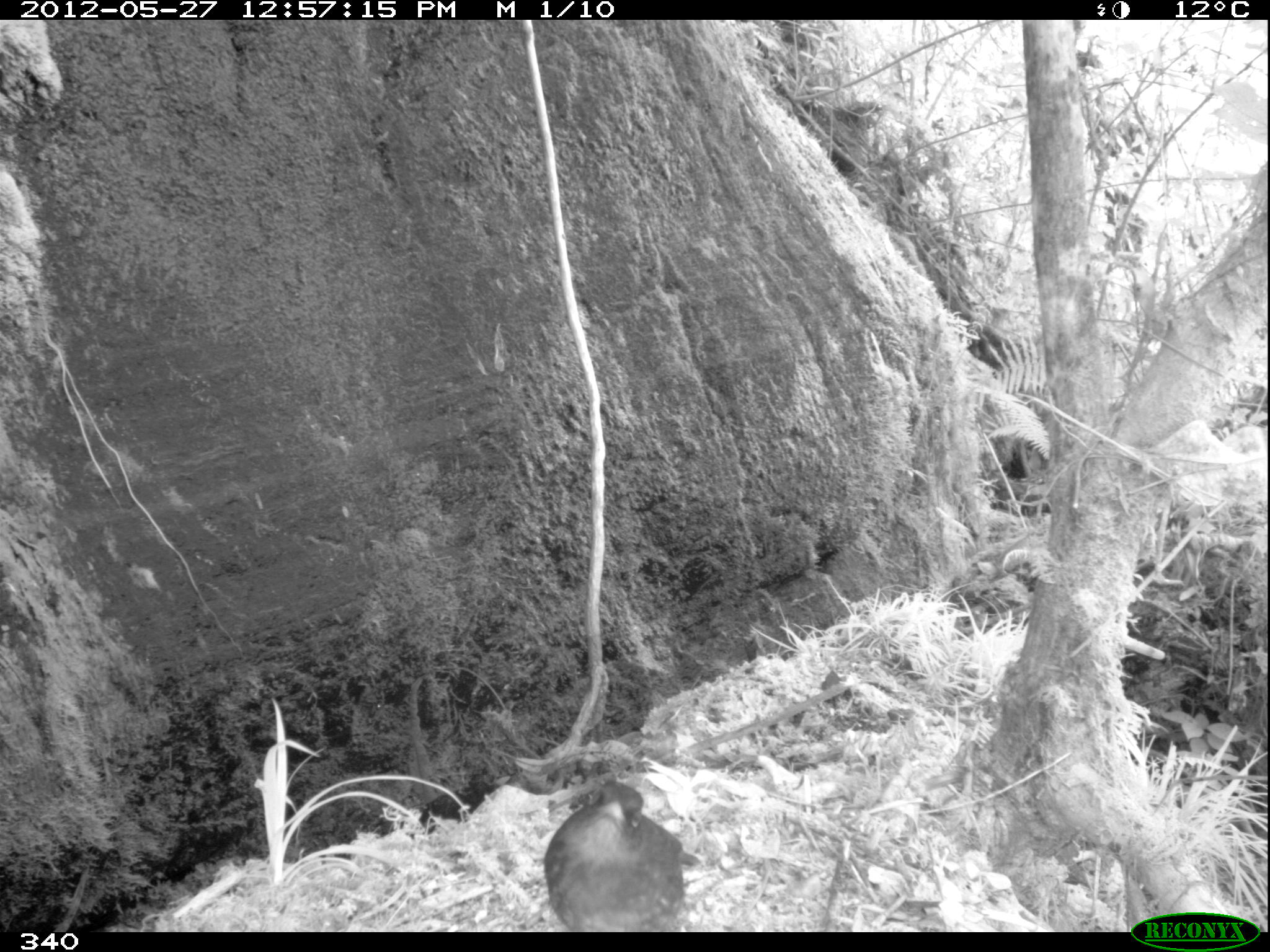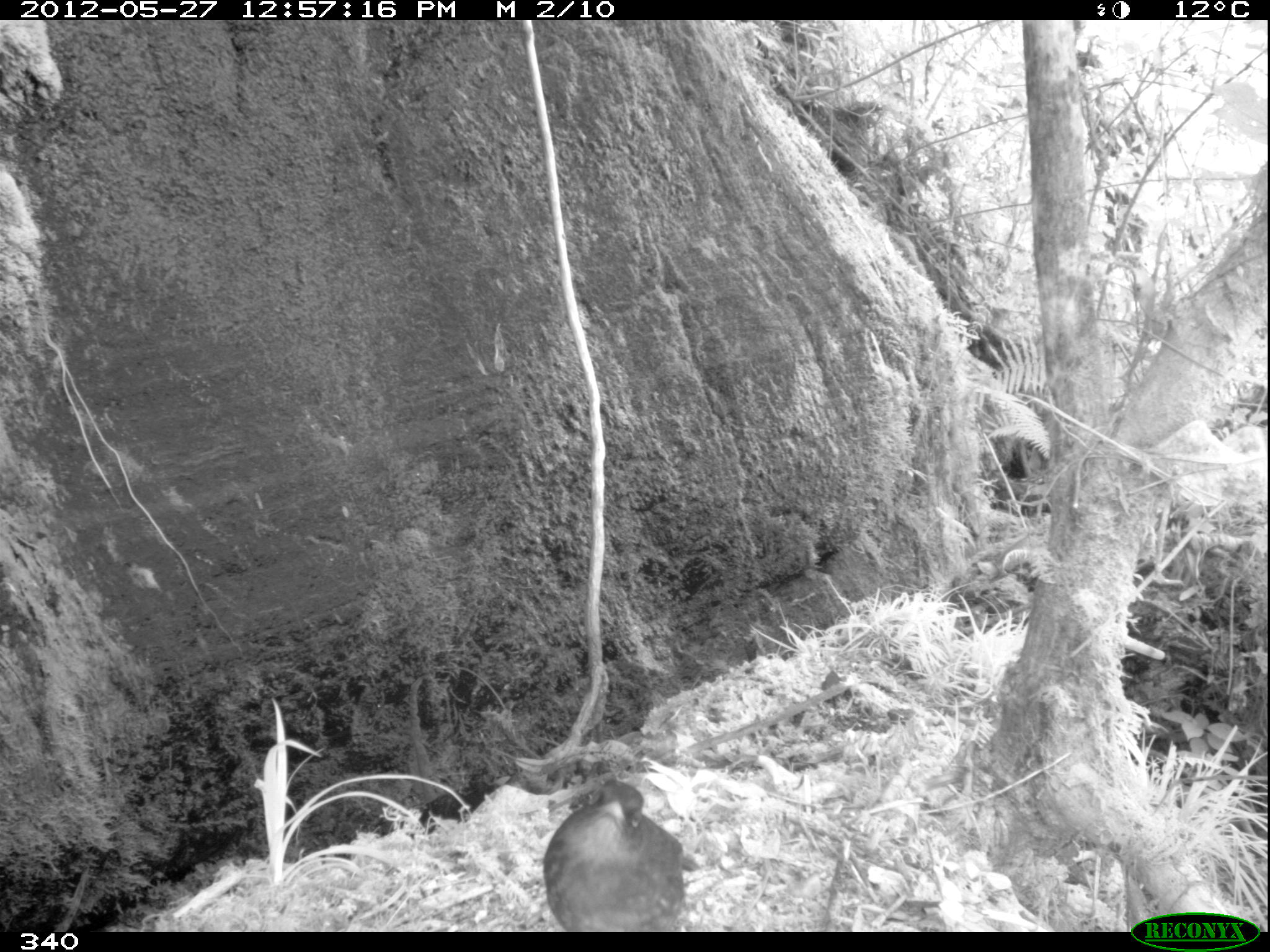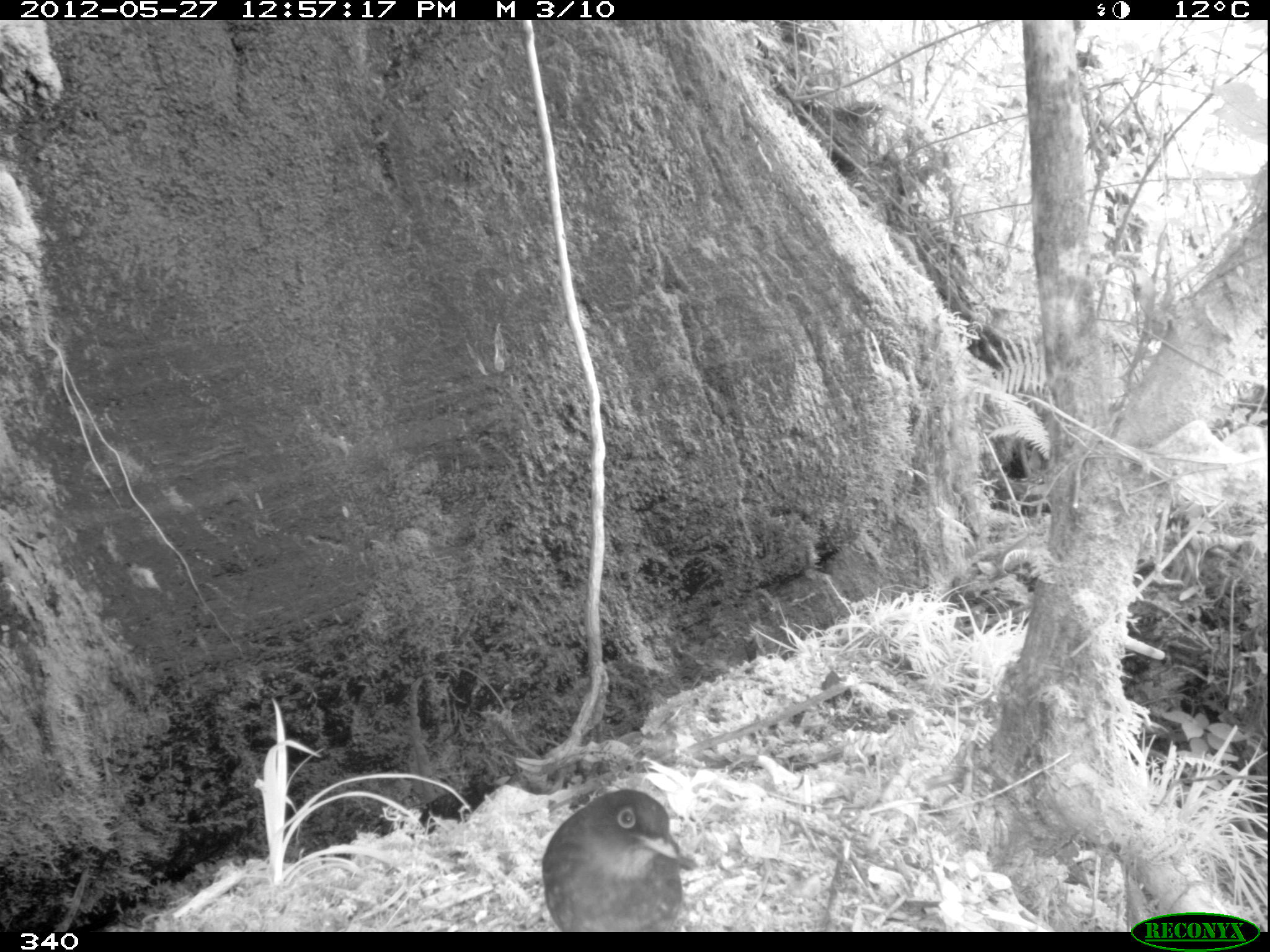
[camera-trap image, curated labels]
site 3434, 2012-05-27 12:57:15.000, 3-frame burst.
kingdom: Animalia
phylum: Chordata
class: Aves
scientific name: Aves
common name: bird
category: unknown bird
Unknown bird (bird) (Aves).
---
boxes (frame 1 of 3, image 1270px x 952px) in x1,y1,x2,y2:
unknown bird: 542,779,683,929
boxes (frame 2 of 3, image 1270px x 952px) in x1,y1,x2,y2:
unknown bird: 543,780,687,931